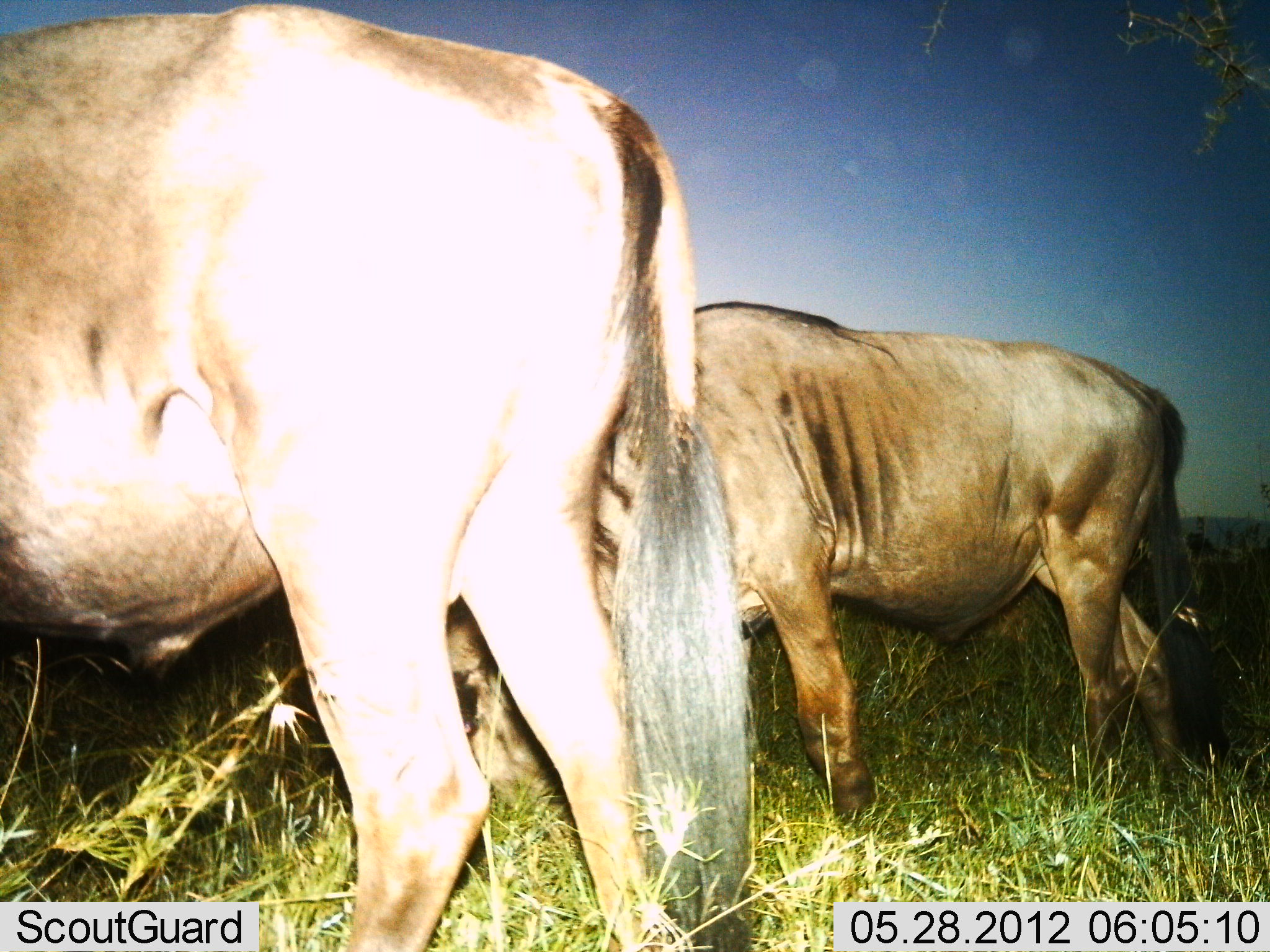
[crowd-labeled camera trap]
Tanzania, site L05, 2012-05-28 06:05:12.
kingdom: Animalia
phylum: Chordata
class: Mammalia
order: Artiodactyla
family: Bovidae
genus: Connochaetes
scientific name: Connochaetes taurinus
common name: blue wildebeest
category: wildebeest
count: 2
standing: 90%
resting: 0%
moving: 0%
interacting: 0%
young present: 0%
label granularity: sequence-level